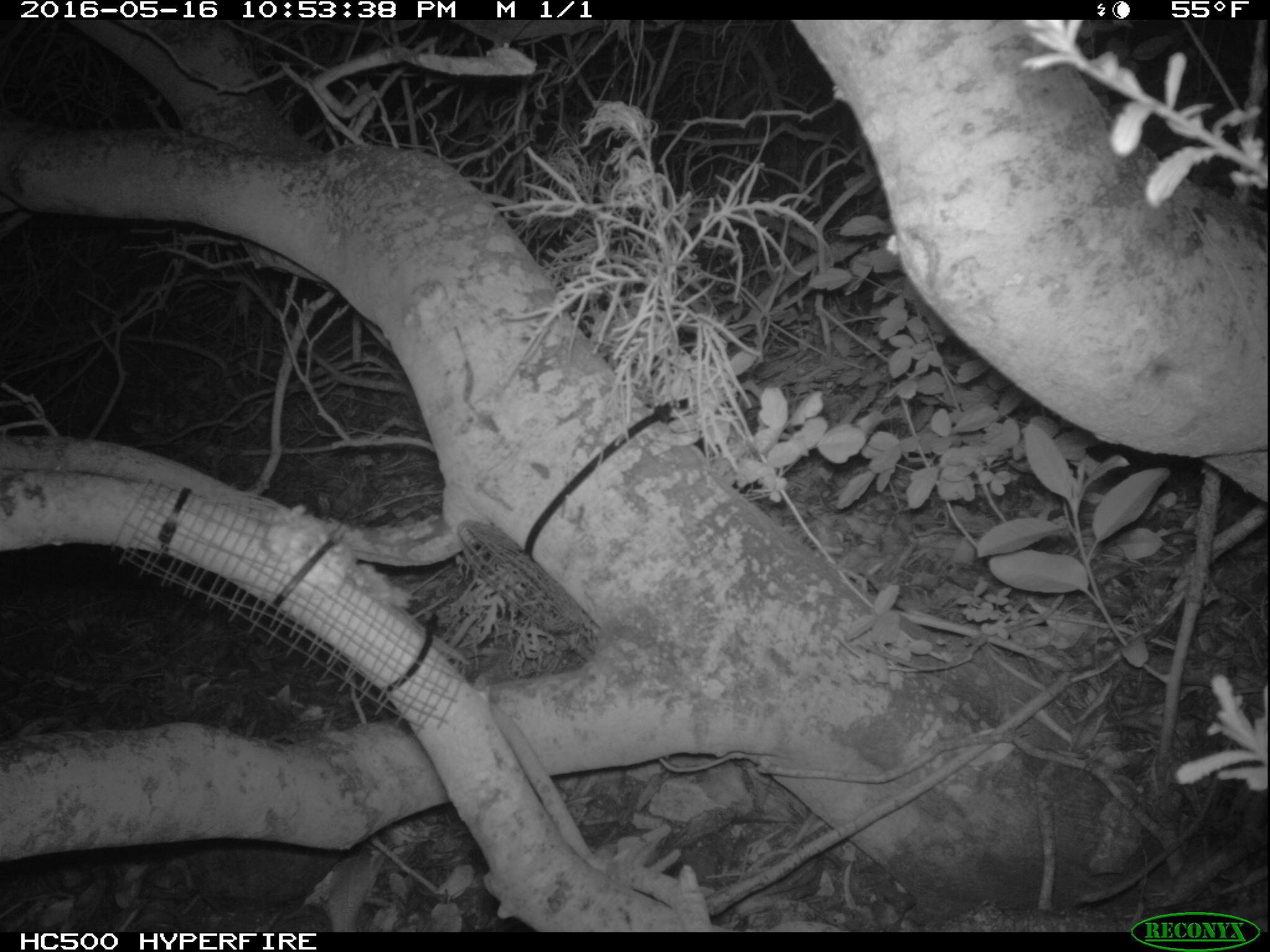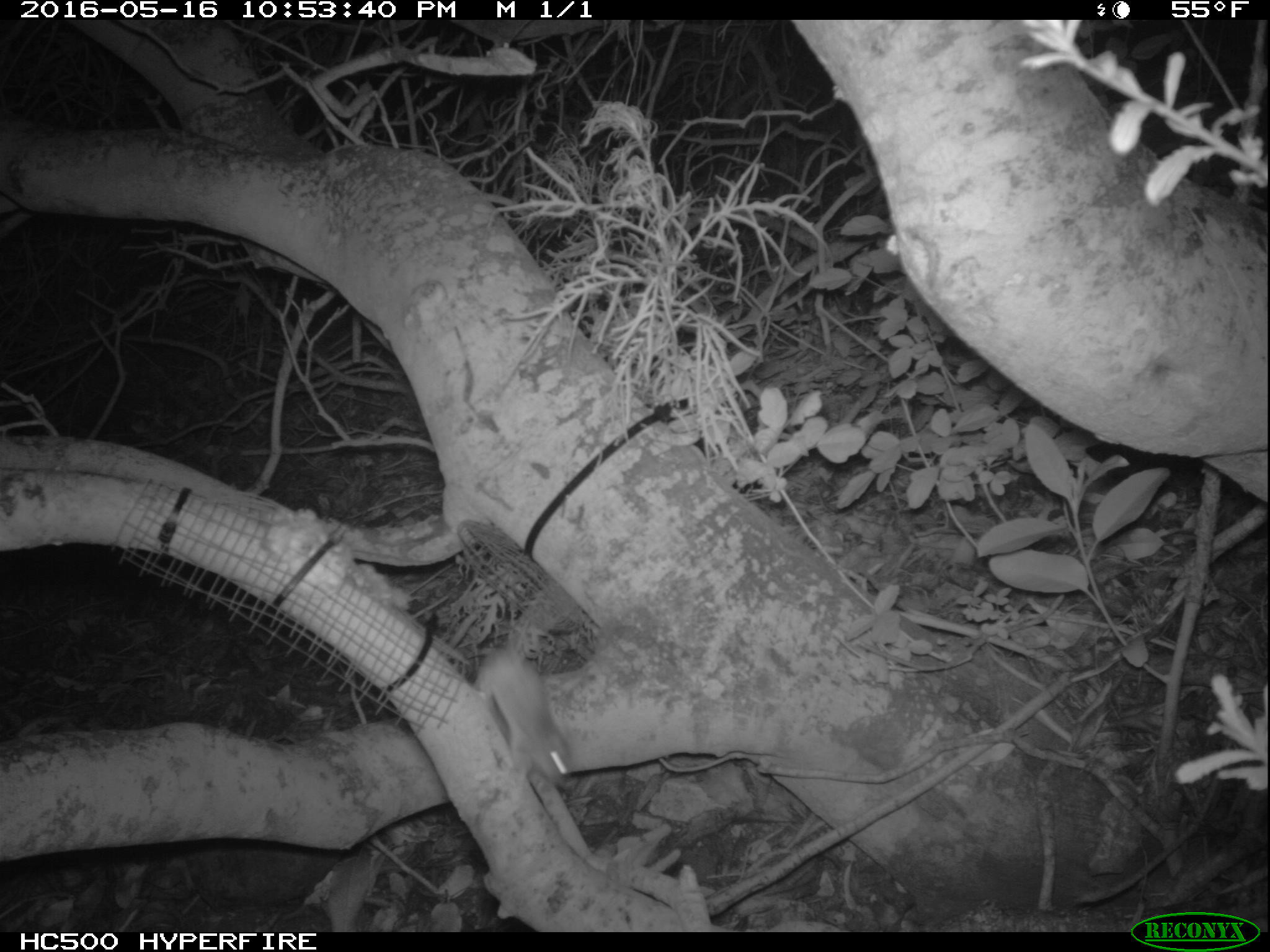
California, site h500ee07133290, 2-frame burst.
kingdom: Animalia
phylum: Chordata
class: Mammalia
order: Rodentia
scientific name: Rodentia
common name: rodent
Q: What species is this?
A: Rodent (Rodentia).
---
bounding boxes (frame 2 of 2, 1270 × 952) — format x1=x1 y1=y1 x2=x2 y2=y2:
rodent: x1=474 y1=638 x2=572 y2=788